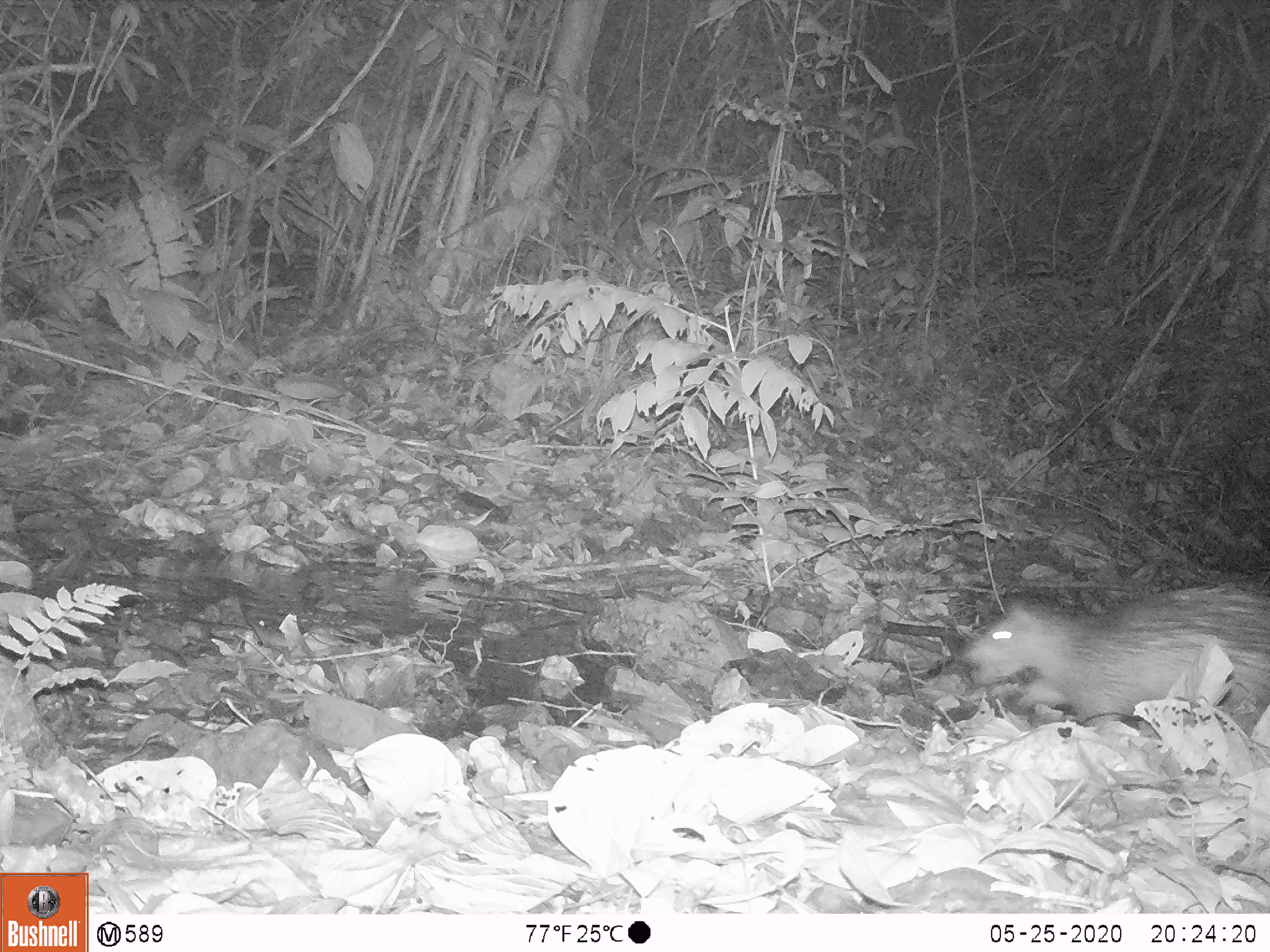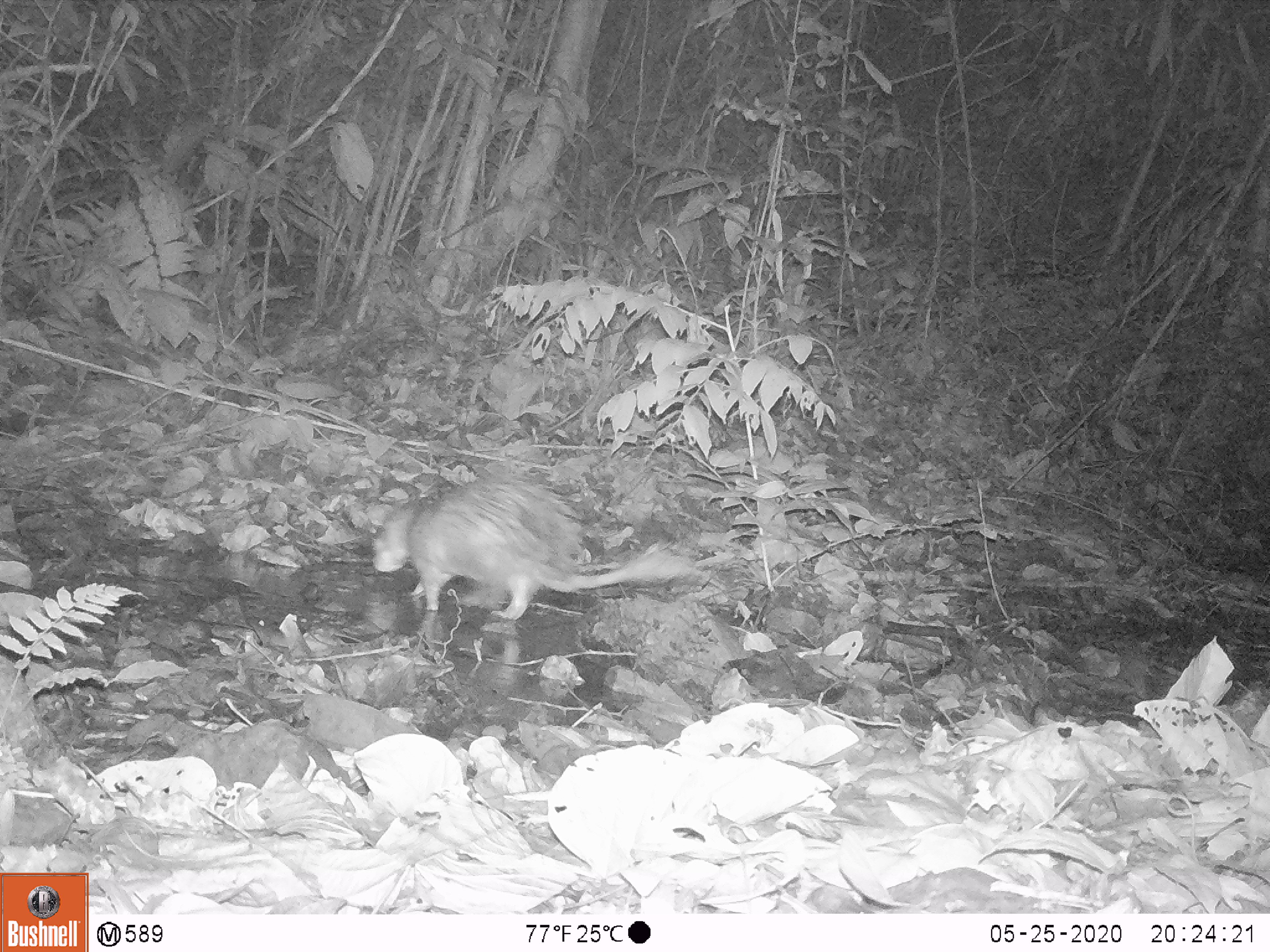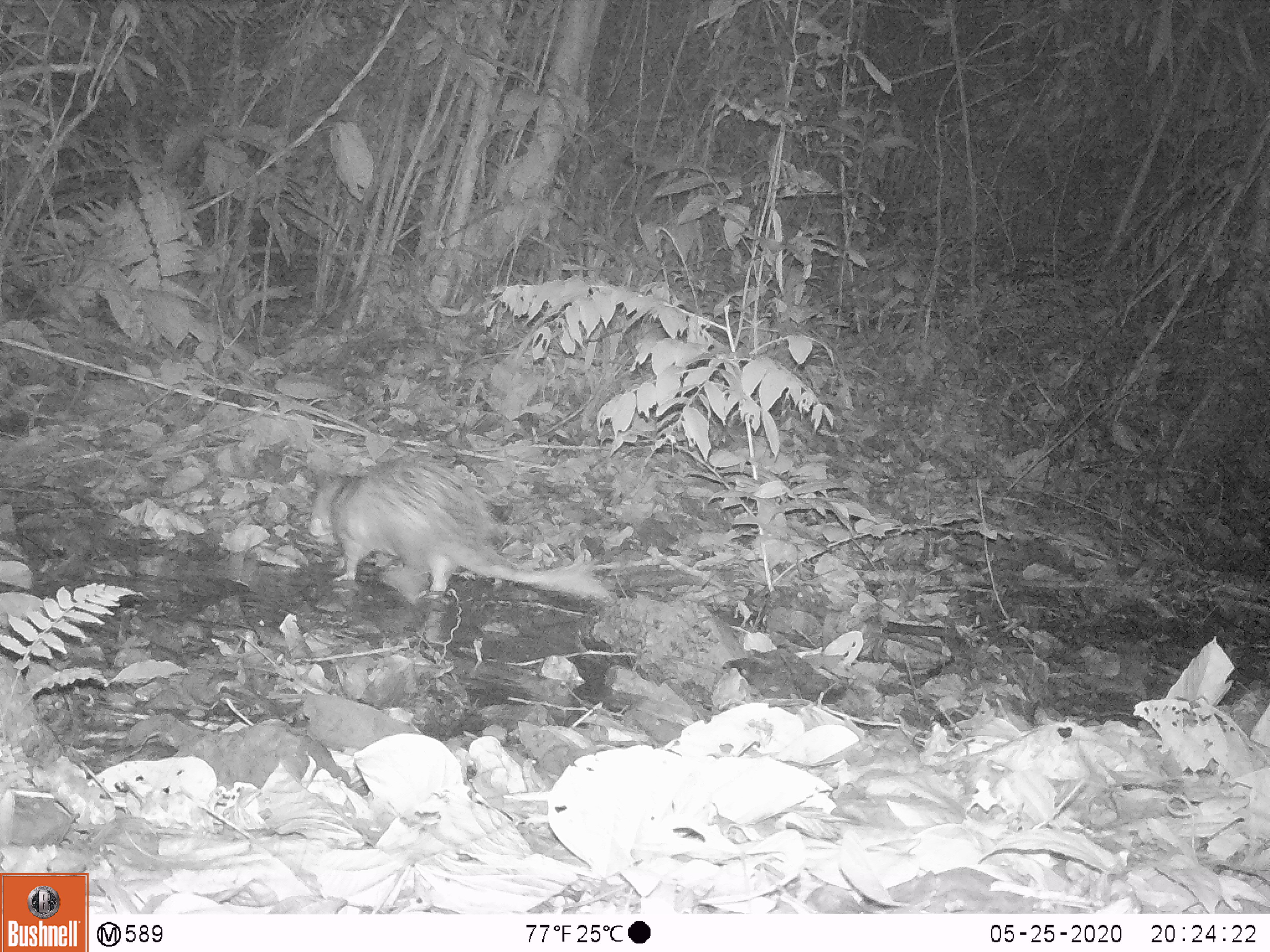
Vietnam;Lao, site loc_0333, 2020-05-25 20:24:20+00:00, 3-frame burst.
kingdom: Animalia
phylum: Chordata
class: Mammalia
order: Rodentia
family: Hystricidae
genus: Atherurus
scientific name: Atherurus macrourus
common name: asiatic brush-tailed porcupine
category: asiatic brush tailed porcupine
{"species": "asiatic brush tailed porcupine (asiatic brush-tailed porcupine) (Atherurus macrourus)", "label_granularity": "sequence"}